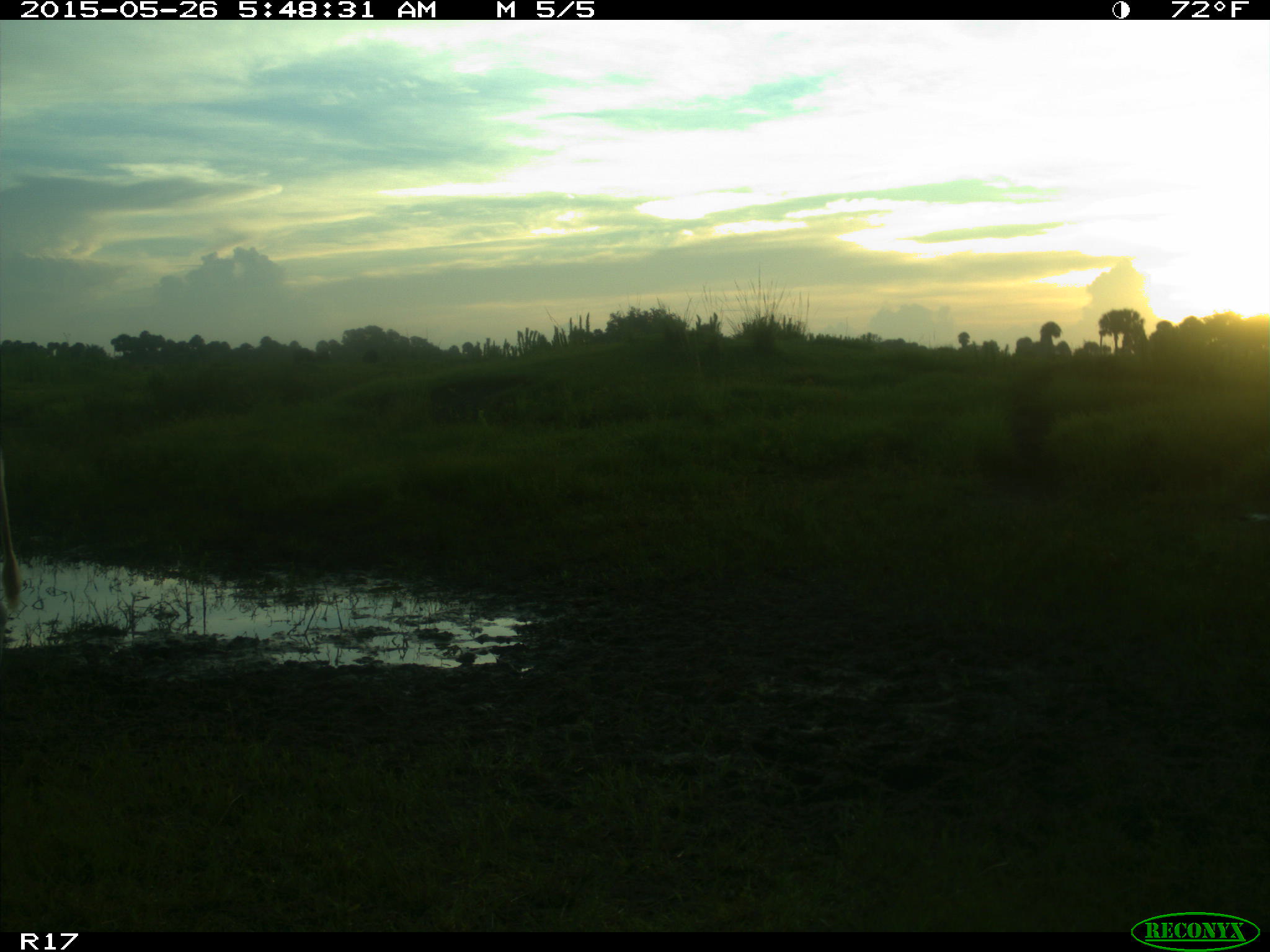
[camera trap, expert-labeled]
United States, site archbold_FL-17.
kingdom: Animalia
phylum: Chordata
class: Mammalia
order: Artiodactyla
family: Bovidae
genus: Bos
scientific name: Bos taurus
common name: domestic cow